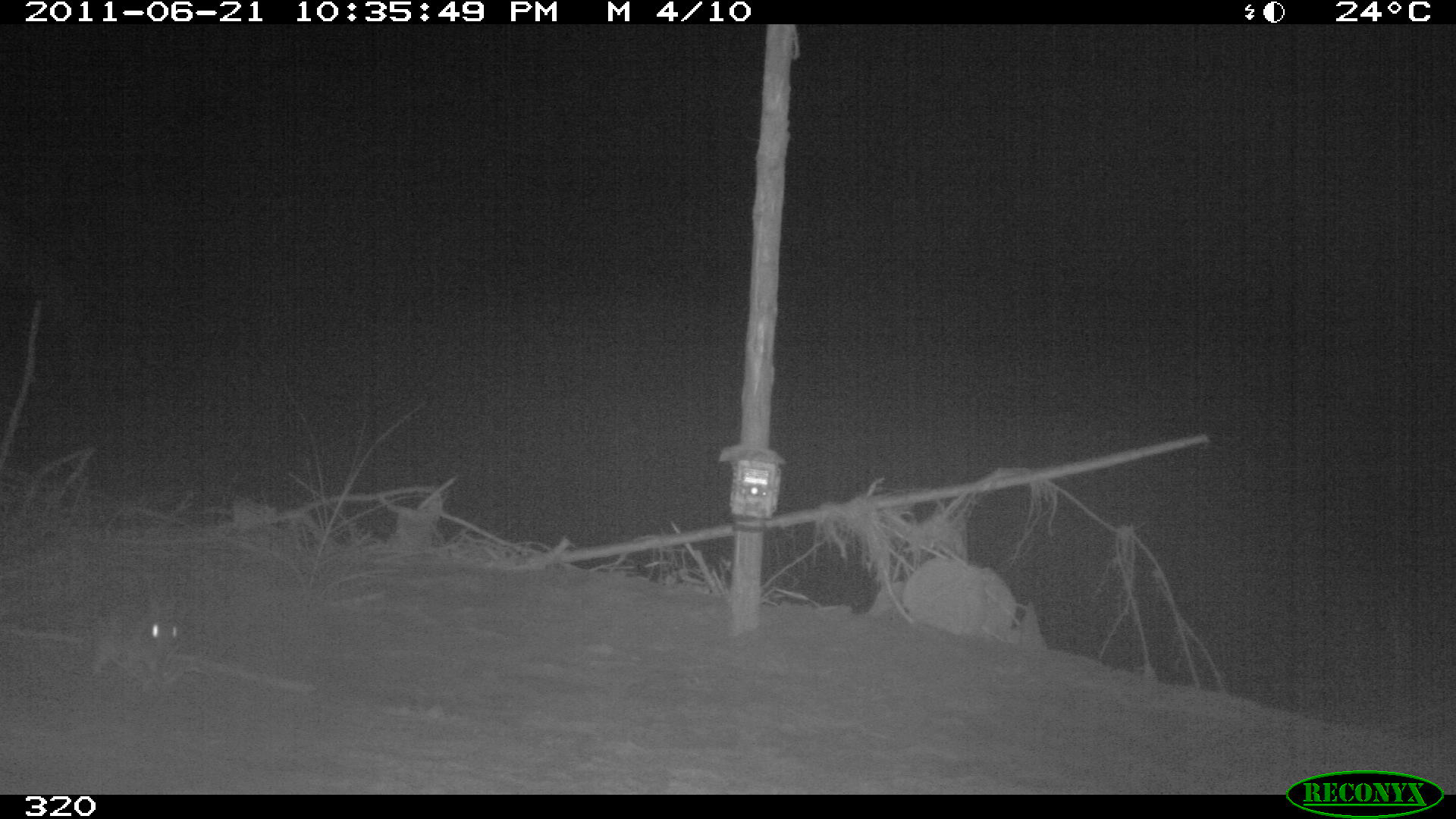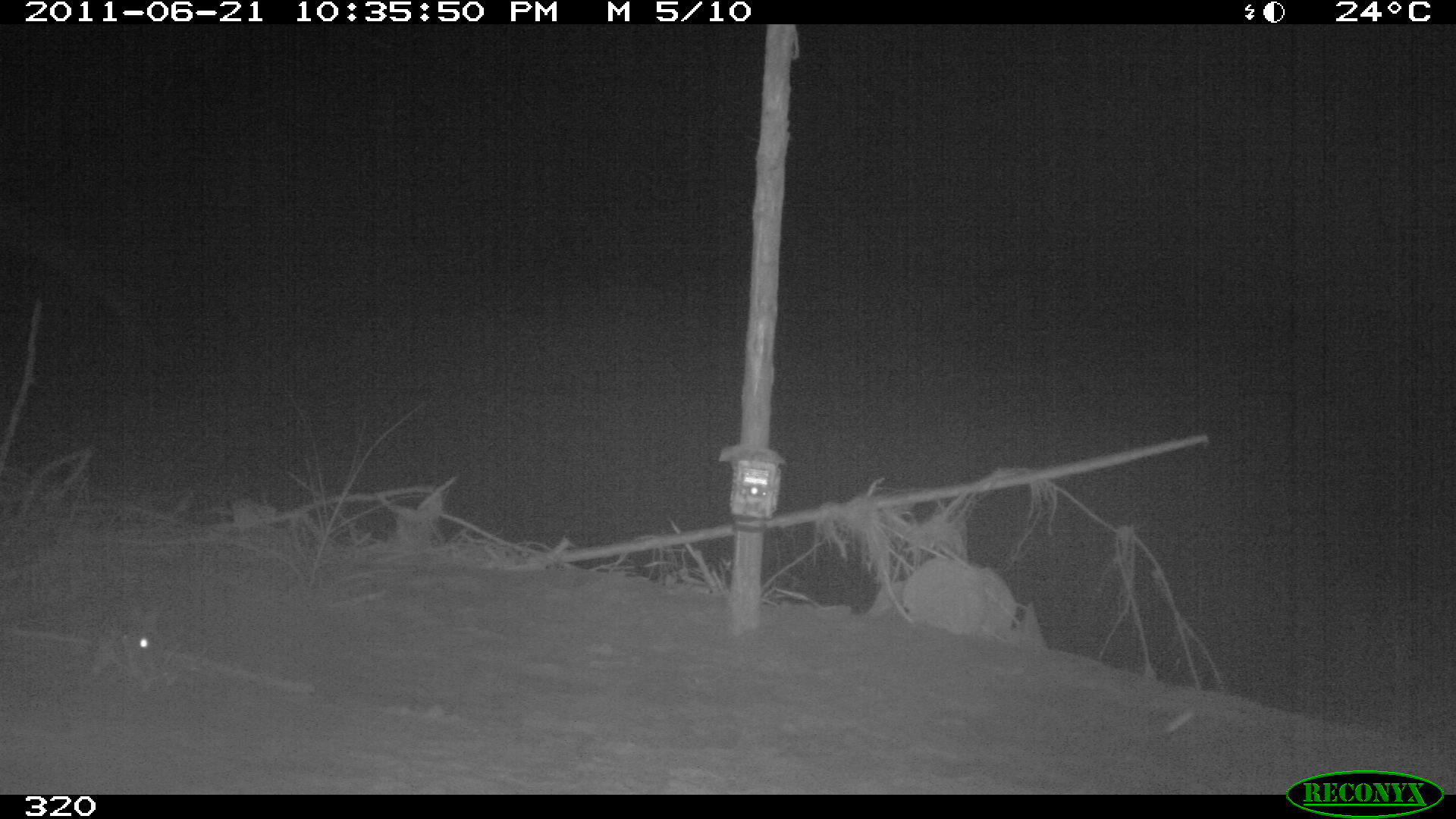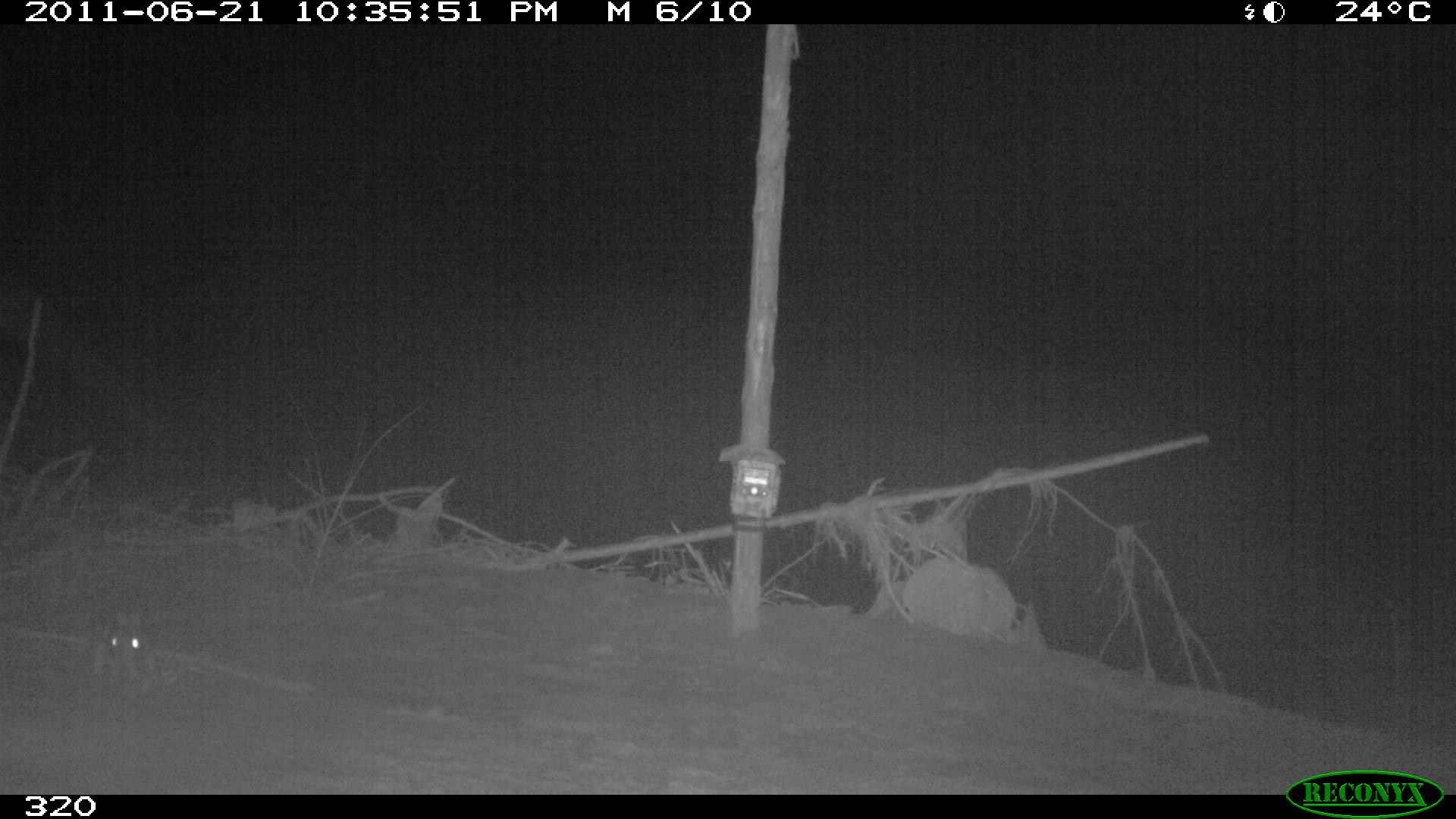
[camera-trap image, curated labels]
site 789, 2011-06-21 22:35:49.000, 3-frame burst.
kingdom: Animalia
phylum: Chordata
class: Mammalia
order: Lagomorpha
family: Leporidae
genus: Sylvilagus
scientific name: Sylvilagus brasiliensis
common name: tapeti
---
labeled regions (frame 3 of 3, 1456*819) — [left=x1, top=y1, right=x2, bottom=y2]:
sylvilagus brasiliensis: [left=90, top=610, right=154, bottom=695]